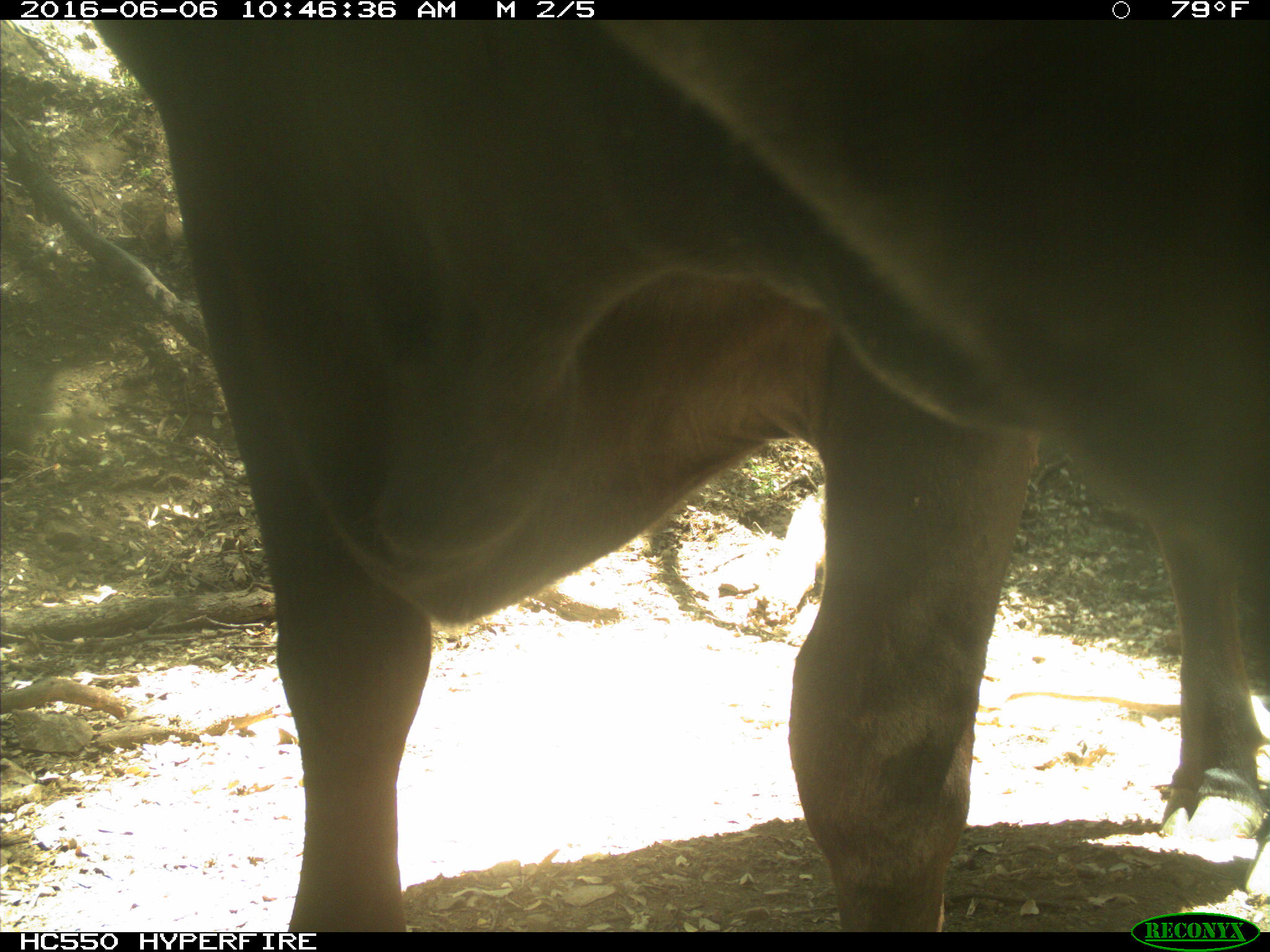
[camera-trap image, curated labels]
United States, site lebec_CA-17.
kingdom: Animalia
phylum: Chordata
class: Mammalia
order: Artiodactyla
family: Bovidae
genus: Bos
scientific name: Bos taurus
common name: domestic cow